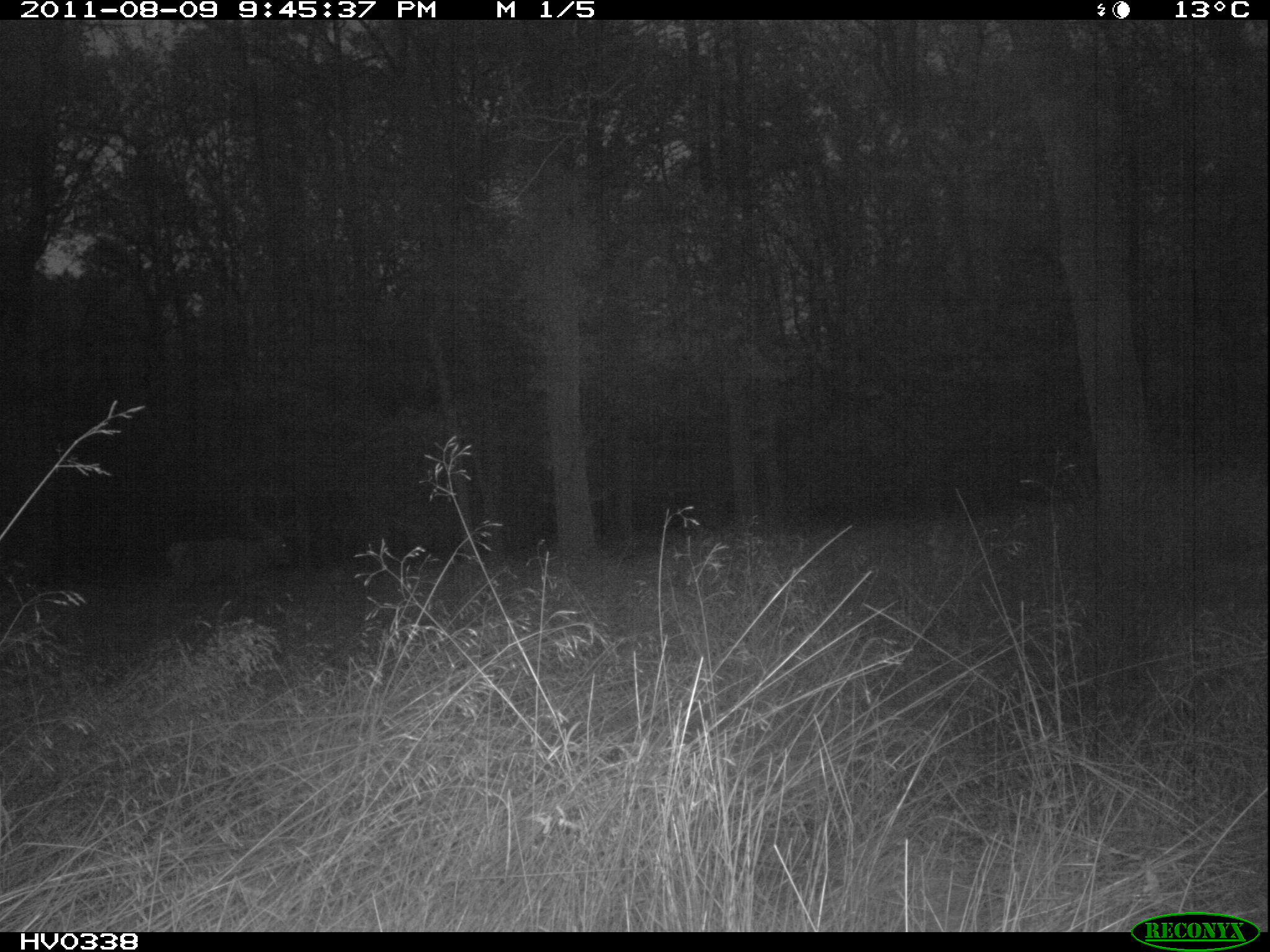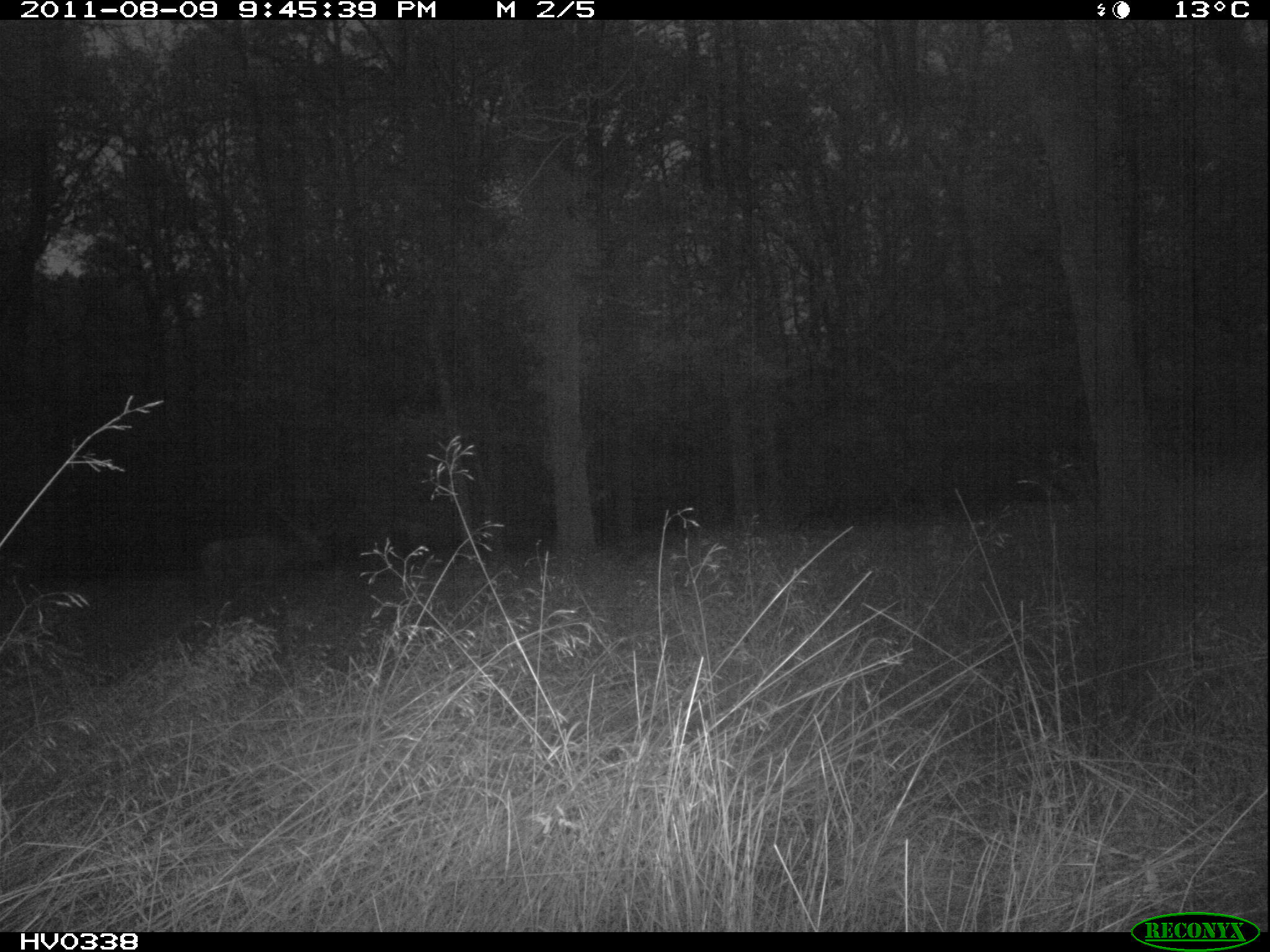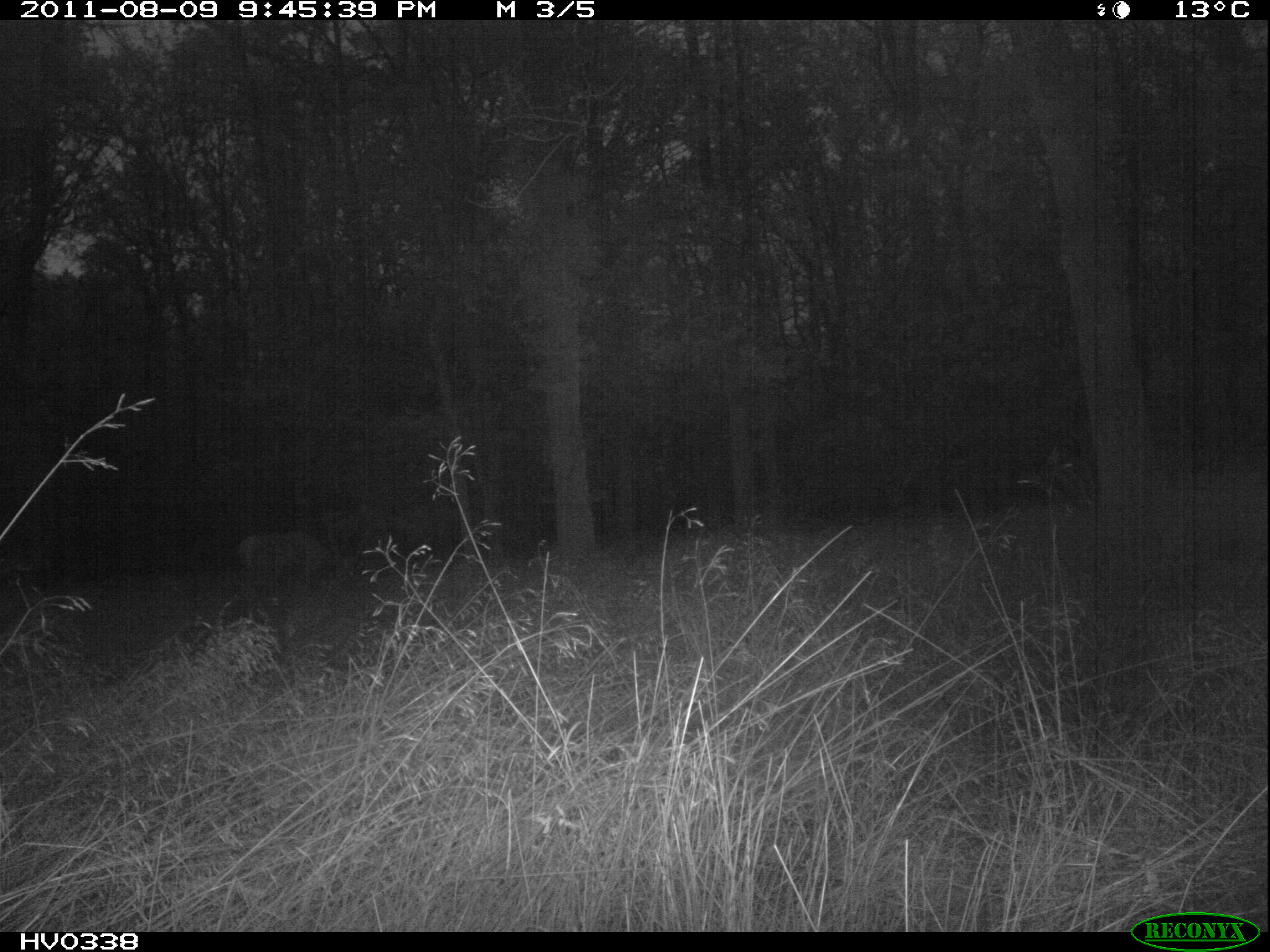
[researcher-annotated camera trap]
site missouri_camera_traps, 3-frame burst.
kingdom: Animalia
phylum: Chordata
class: Mammalia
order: Artiodactyla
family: Cervidae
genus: Cervus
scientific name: Cervus elaphus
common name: red deer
Red deer (Cervus elaphus). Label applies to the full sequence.